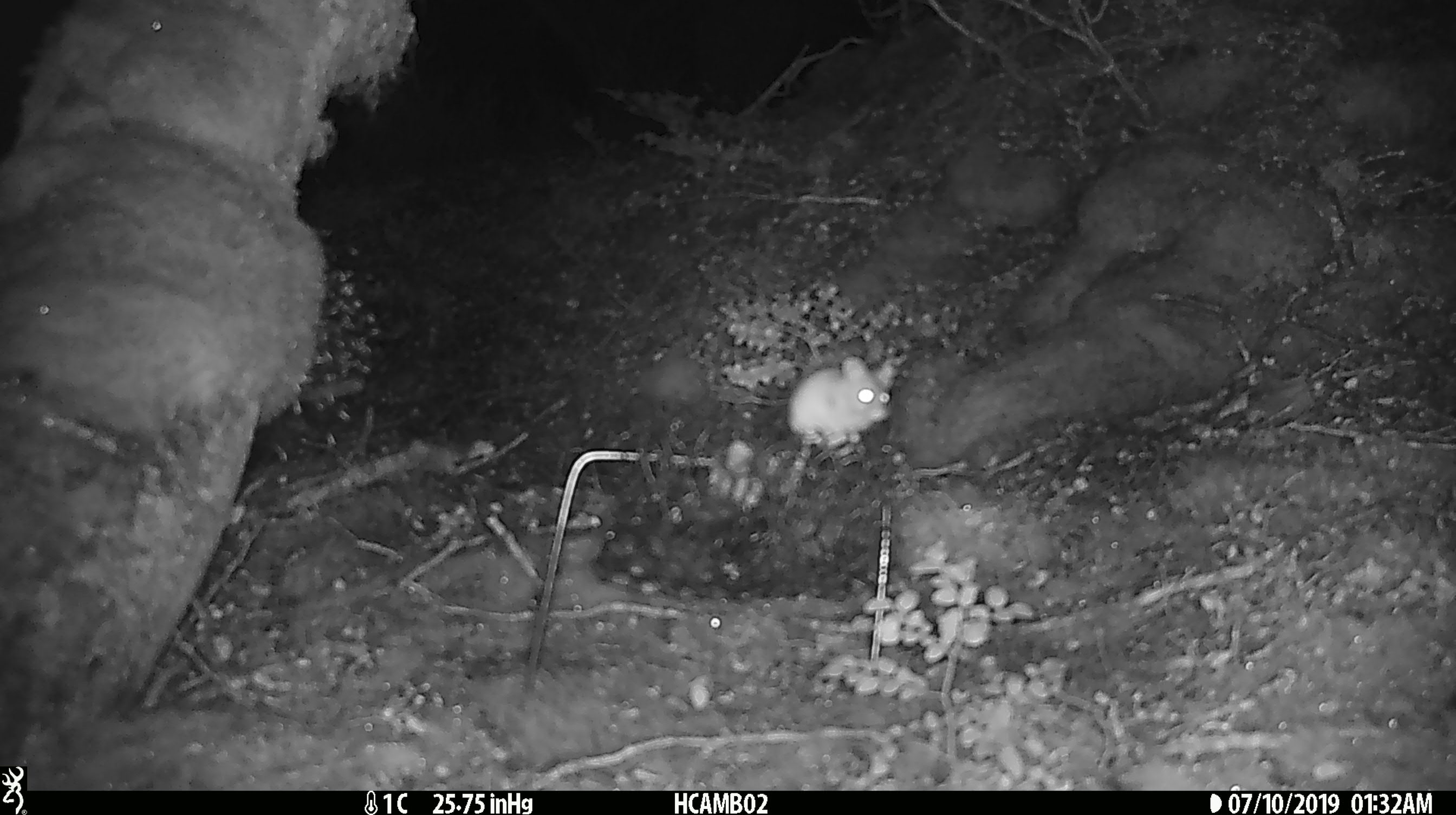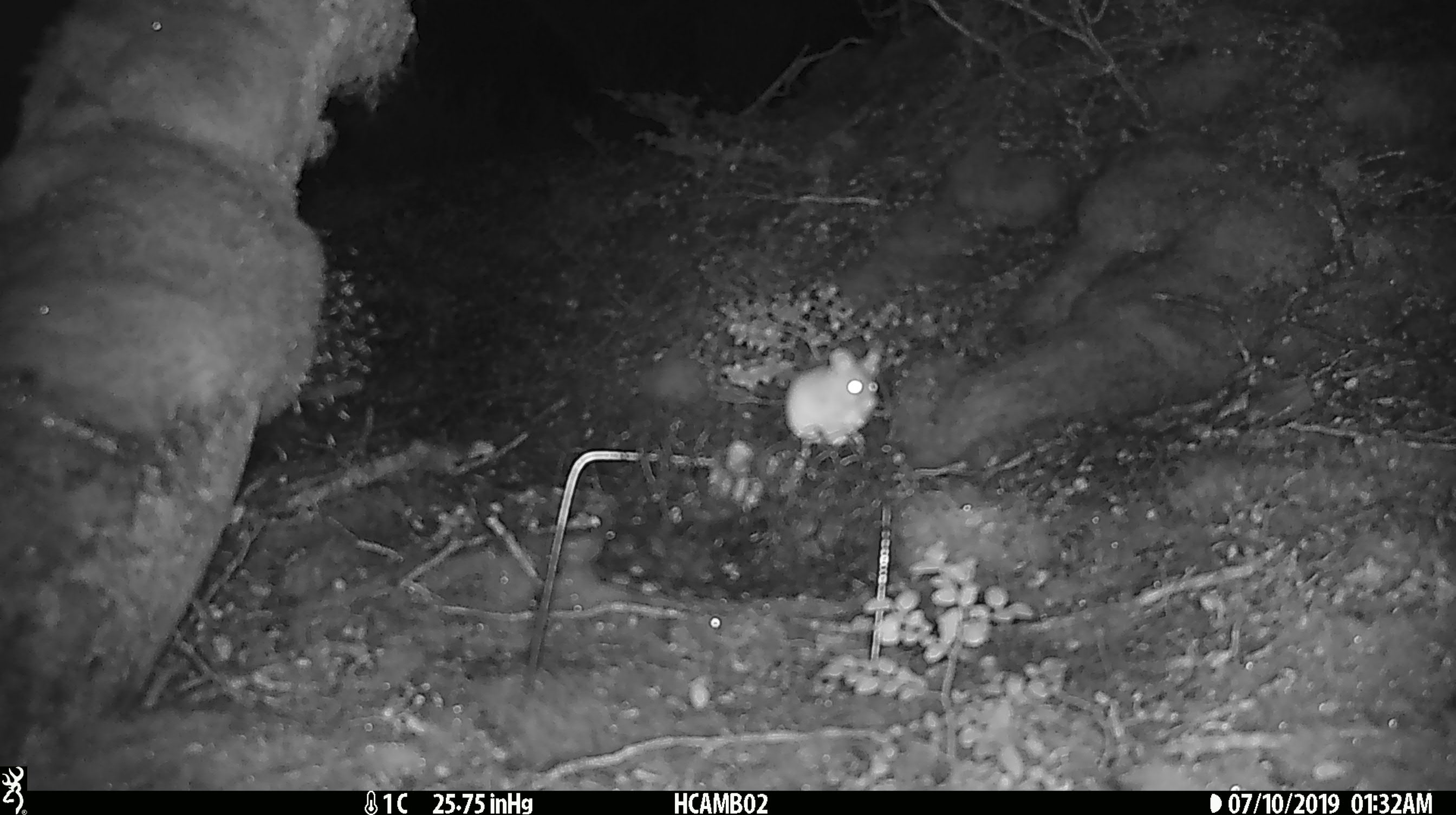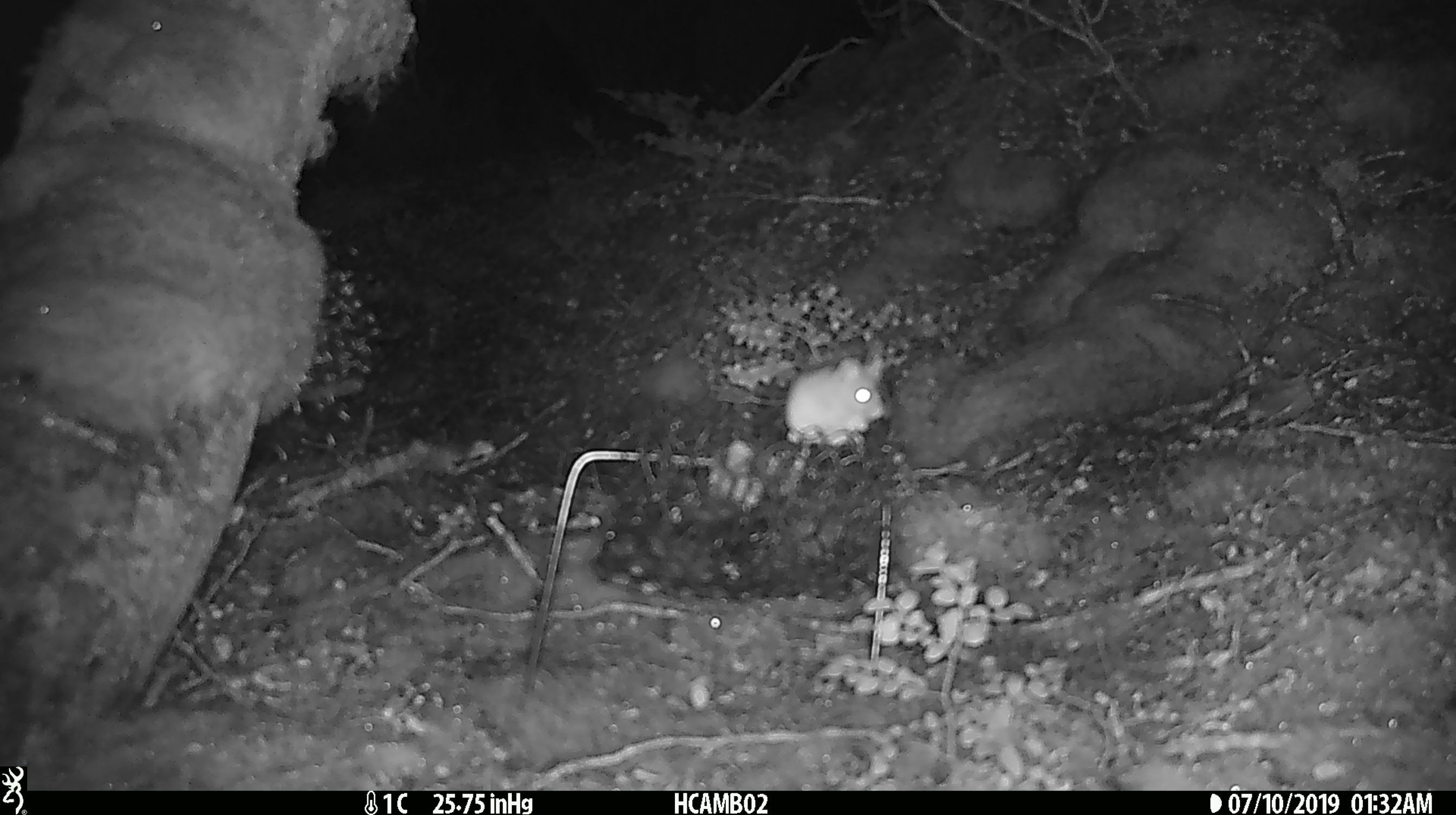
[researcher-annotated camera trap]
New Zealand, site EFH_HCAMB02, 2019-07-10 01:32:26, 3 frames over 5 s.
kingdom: Animalia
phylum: Chordata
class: Mammalia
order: Rodentia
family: Muridae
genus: Mus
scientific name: Mus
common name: mouse